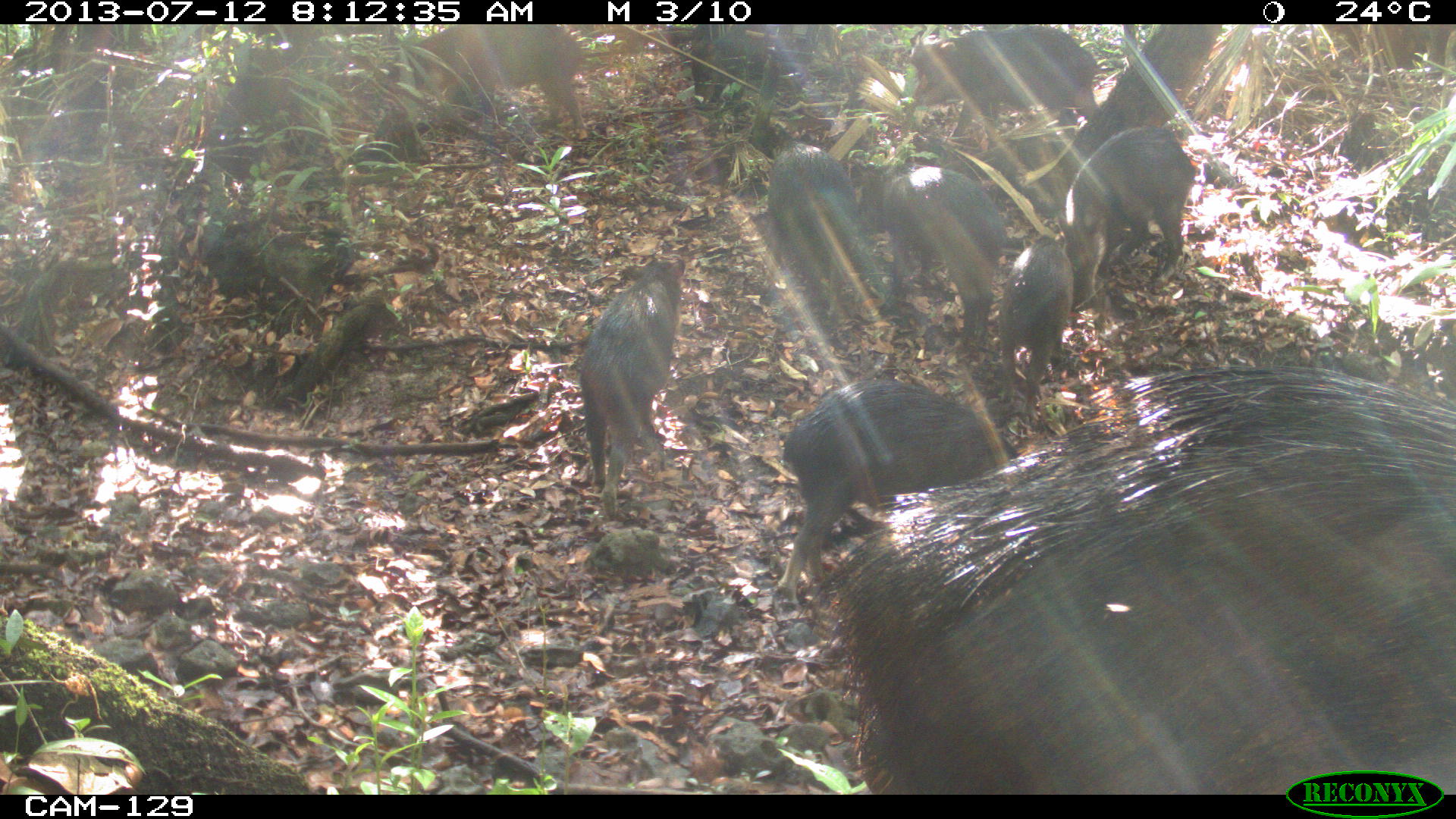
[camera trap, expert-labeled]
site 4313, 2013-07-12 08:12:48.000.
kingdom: Animalia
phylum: Chordata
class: Mammalia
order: Artiodactyla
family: Tayassuidae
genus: Tayassu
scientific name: Tayassu pecari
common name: white-lipped peccary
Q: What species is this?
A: Tayassu pecari (white-lipped peccary).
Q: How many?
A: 20.